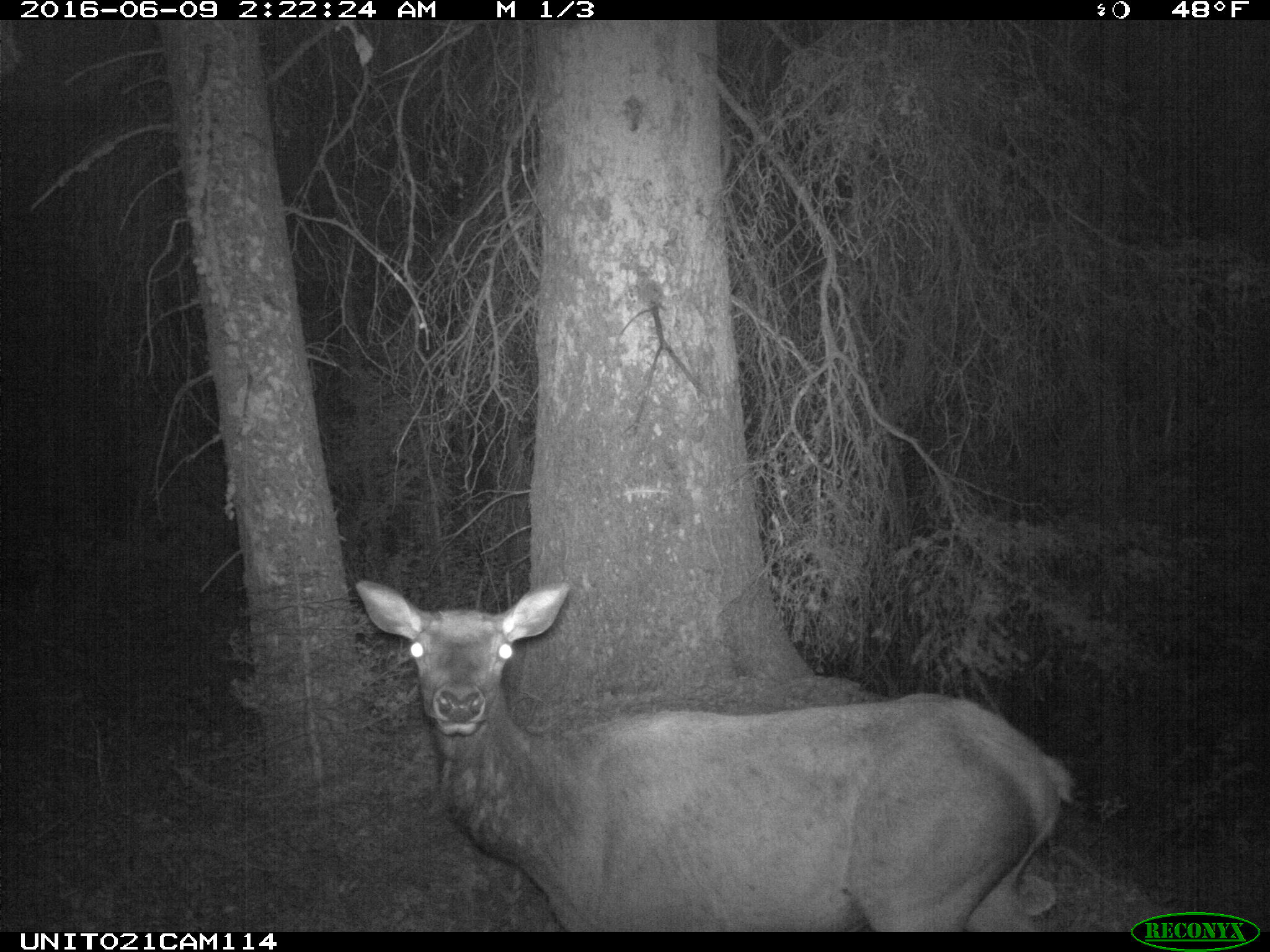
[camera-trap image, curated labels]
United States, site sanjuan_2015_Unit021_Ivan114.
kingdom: Animalia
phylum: Chordata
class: Mammalia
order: Artiodactyla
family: Cervidae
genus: Cervus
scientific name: Cervus elaphus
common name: red deer